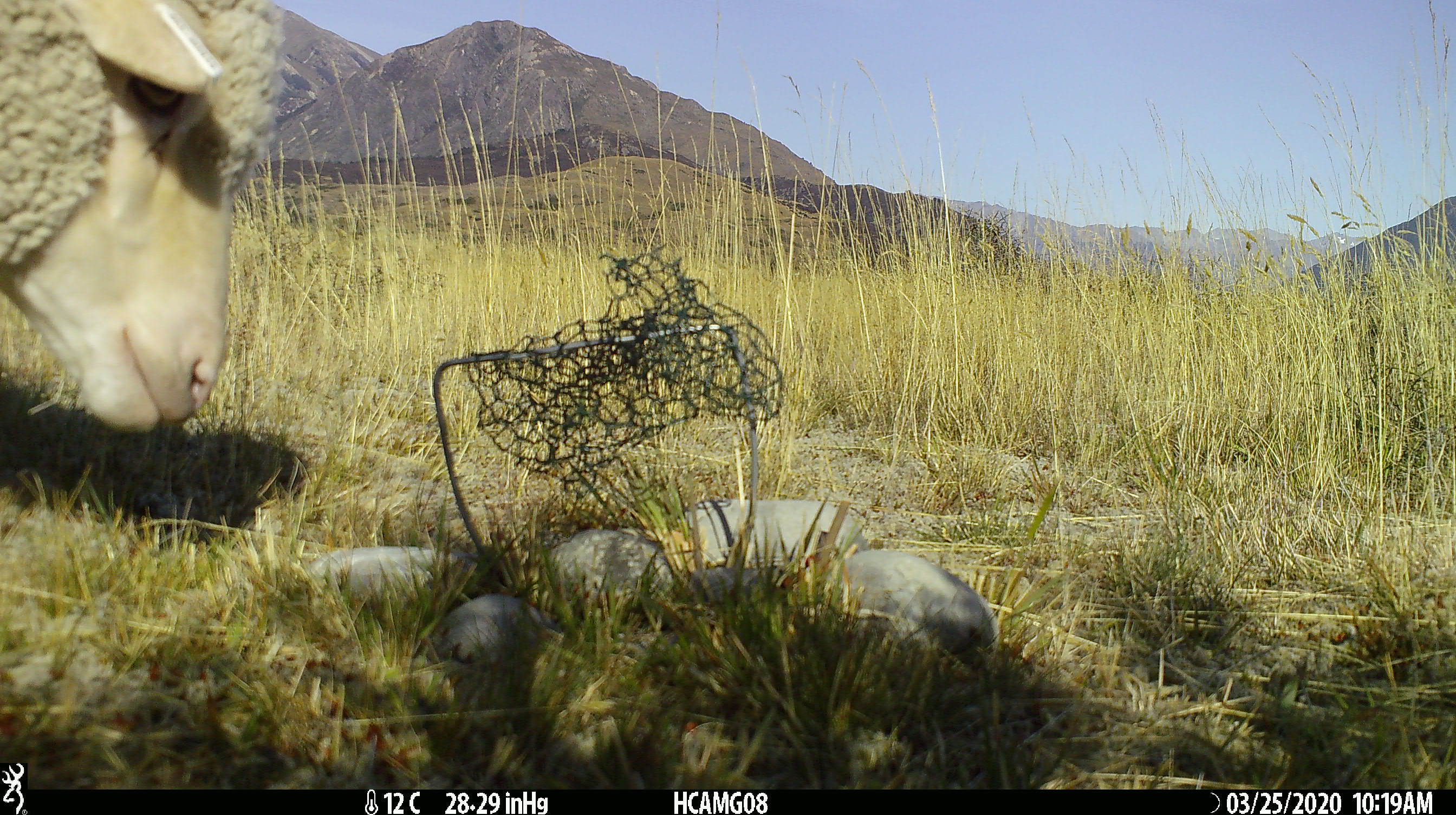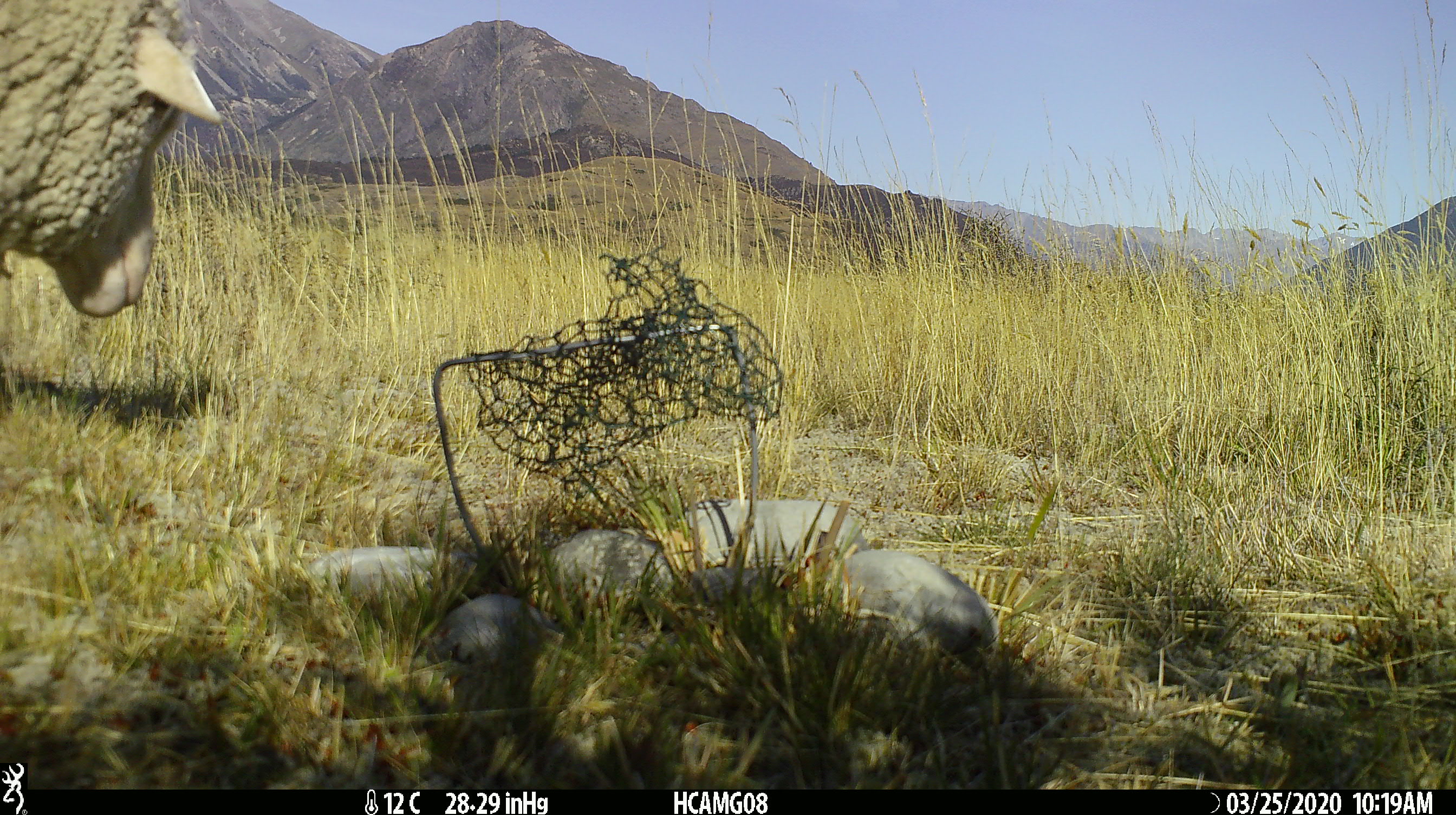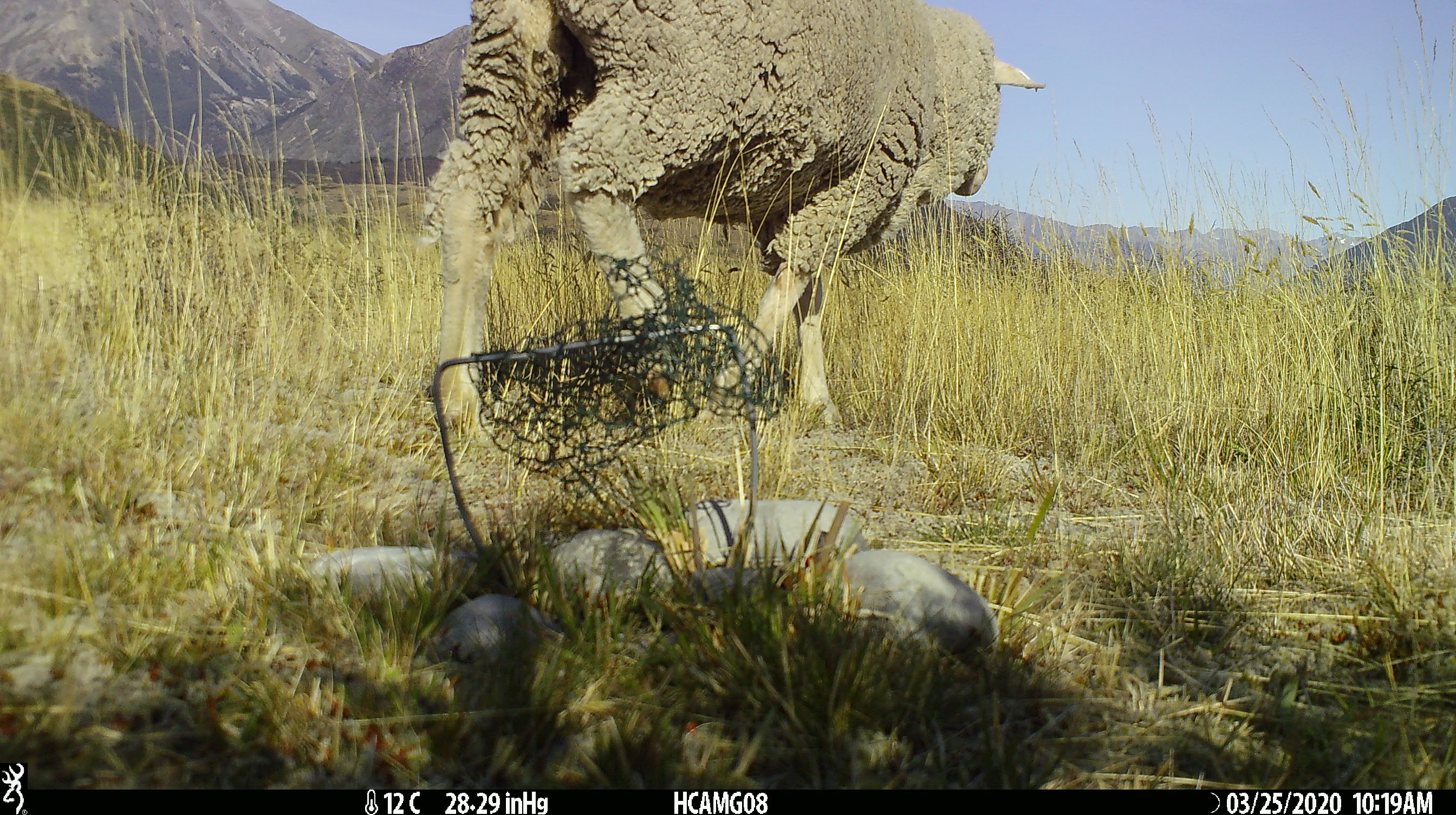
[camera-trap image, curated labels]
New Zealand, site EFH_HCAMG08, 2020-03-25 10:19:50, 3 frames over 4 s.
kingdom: Animalia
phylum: Chordata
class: Mammalia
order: Artiodactyla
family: Bovidae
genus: Ovis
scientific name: Ovis aries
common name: domestic sheep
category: sheep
Sheep (domestic sheep) (Ovis aries).